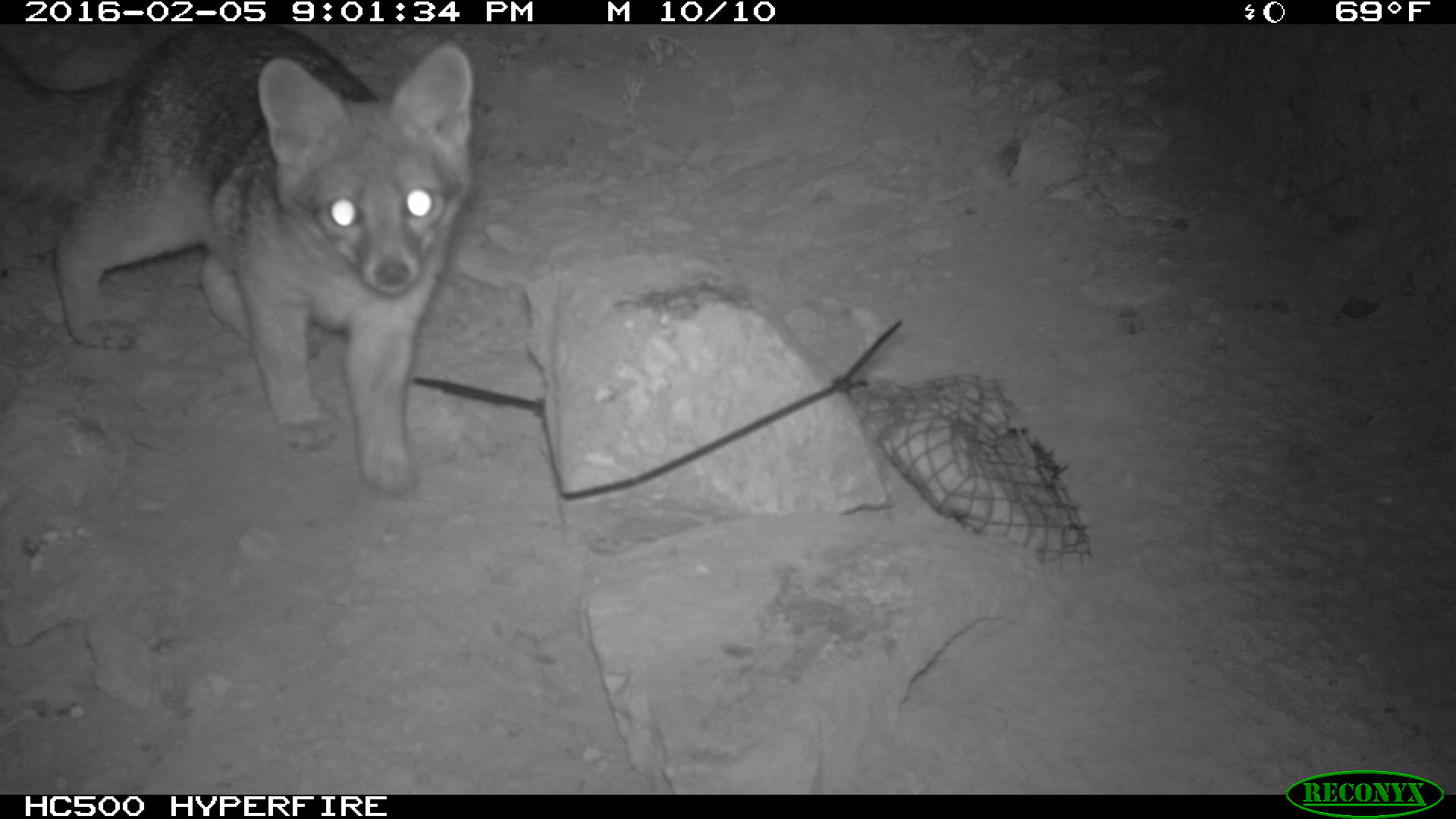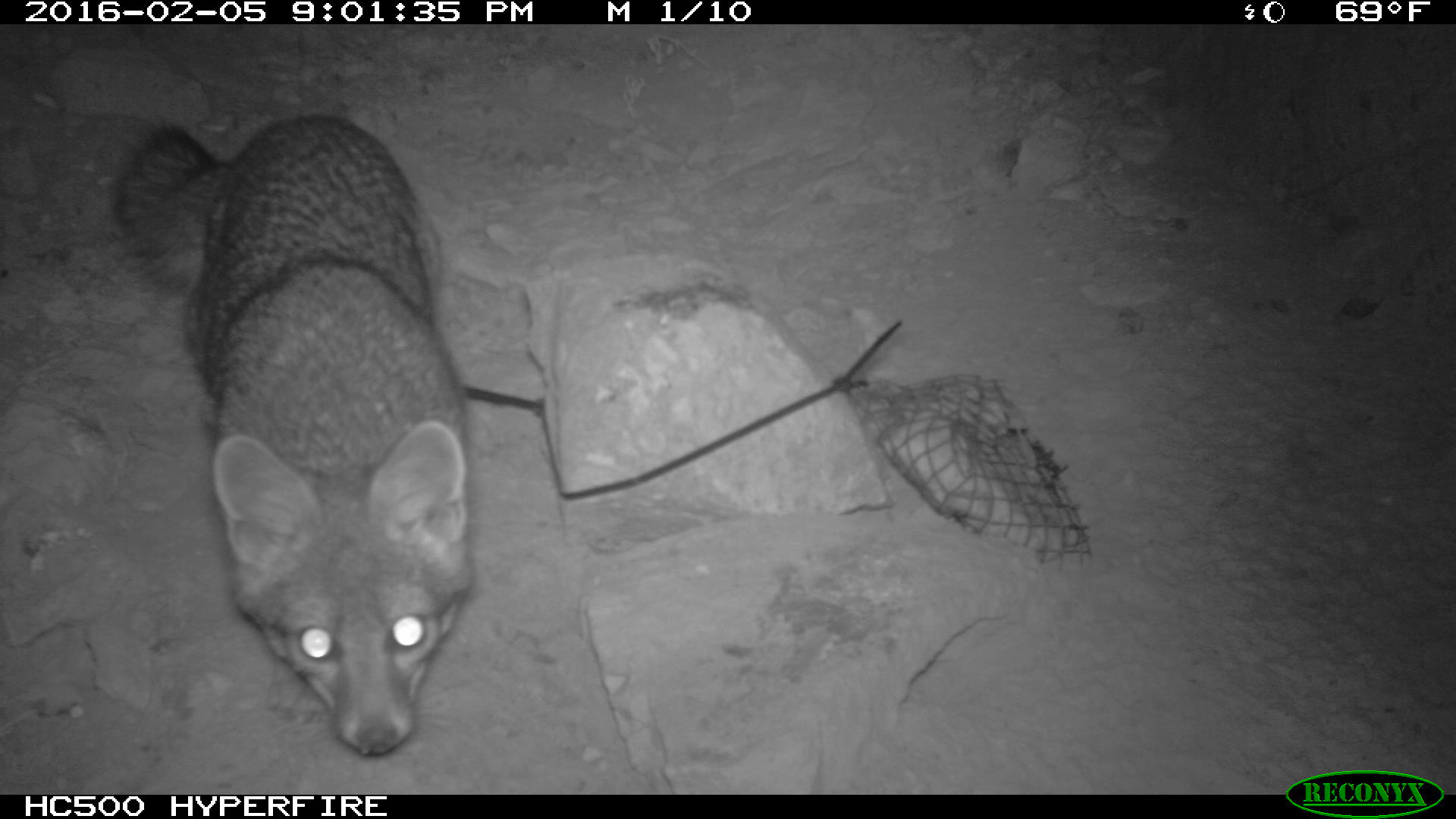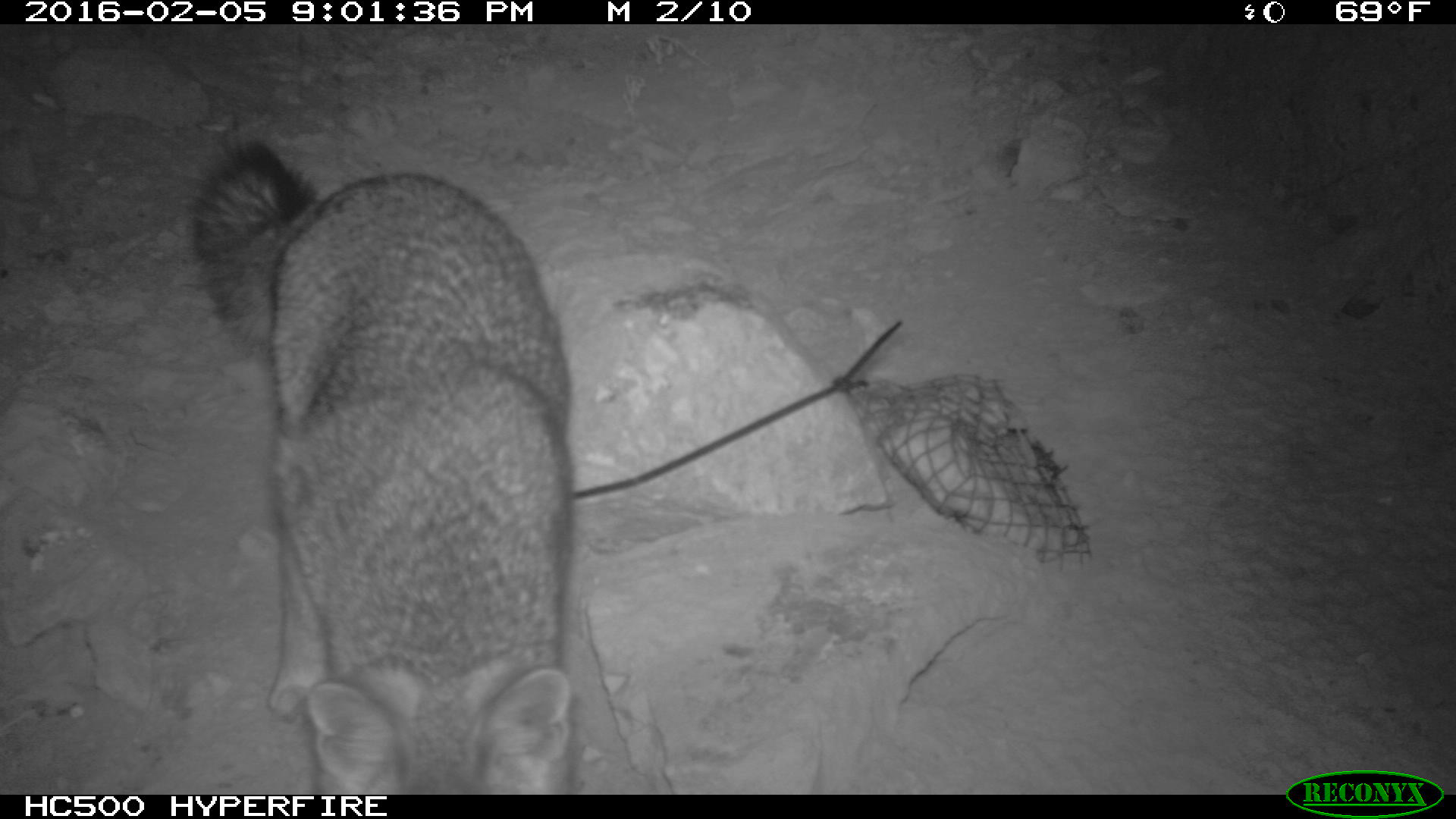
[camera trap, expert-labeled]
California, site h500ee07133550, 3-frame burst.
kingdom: Animalia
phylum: Chordata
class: Mammalia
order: Carnivora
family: Canidae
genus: Urocyon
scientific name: Urocyon littoralis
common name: island fox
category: fox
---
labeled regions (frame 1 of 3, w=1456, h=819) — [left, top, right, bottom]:
fox: [0, 24, 472, 499]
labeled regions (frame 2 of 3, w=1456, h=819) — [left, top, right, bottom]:
fox: [116, 113, 471, 755]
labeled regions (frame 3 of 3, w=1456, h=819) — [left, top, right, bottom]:
fox: [187, 133, 574, 795]